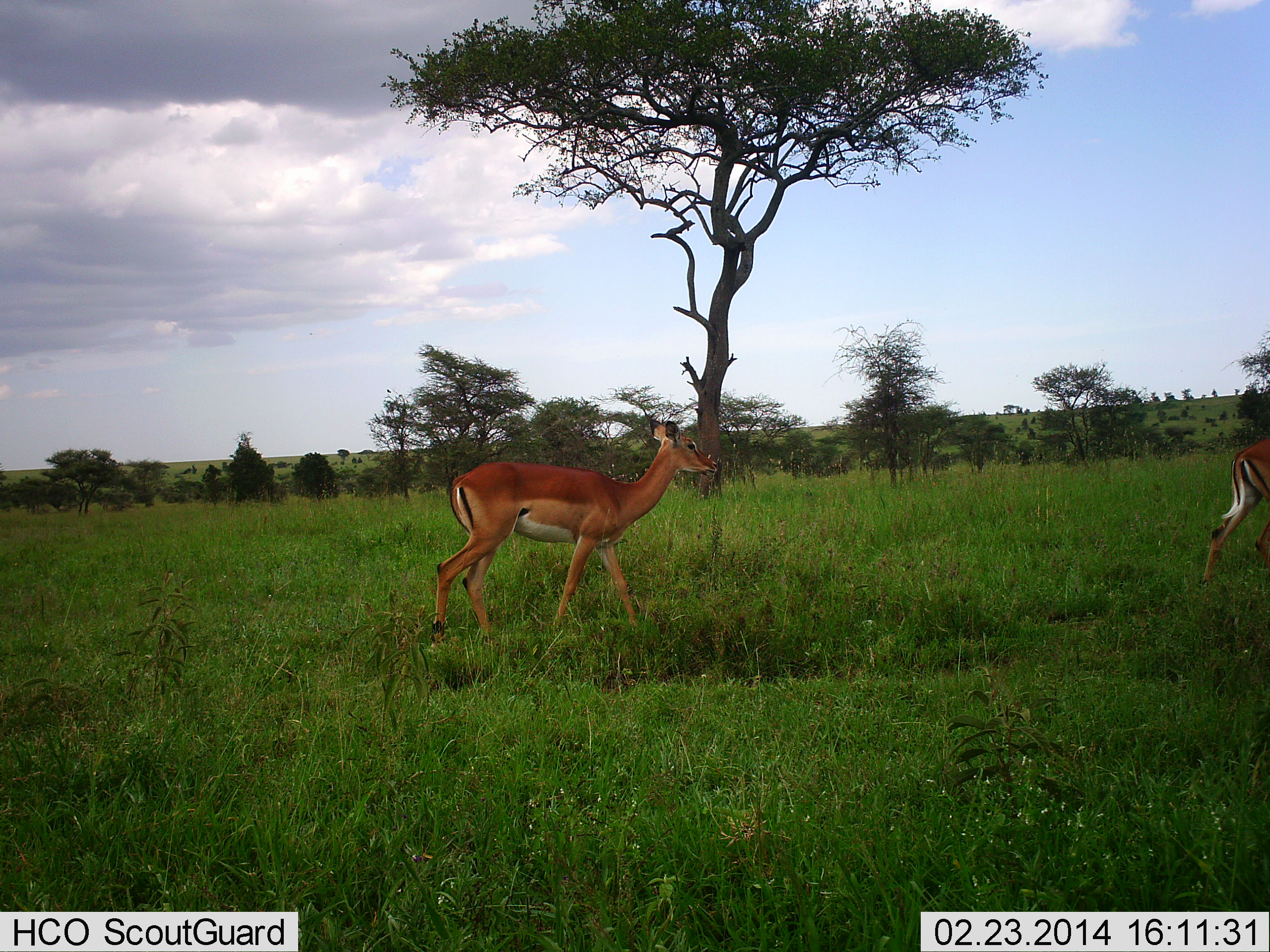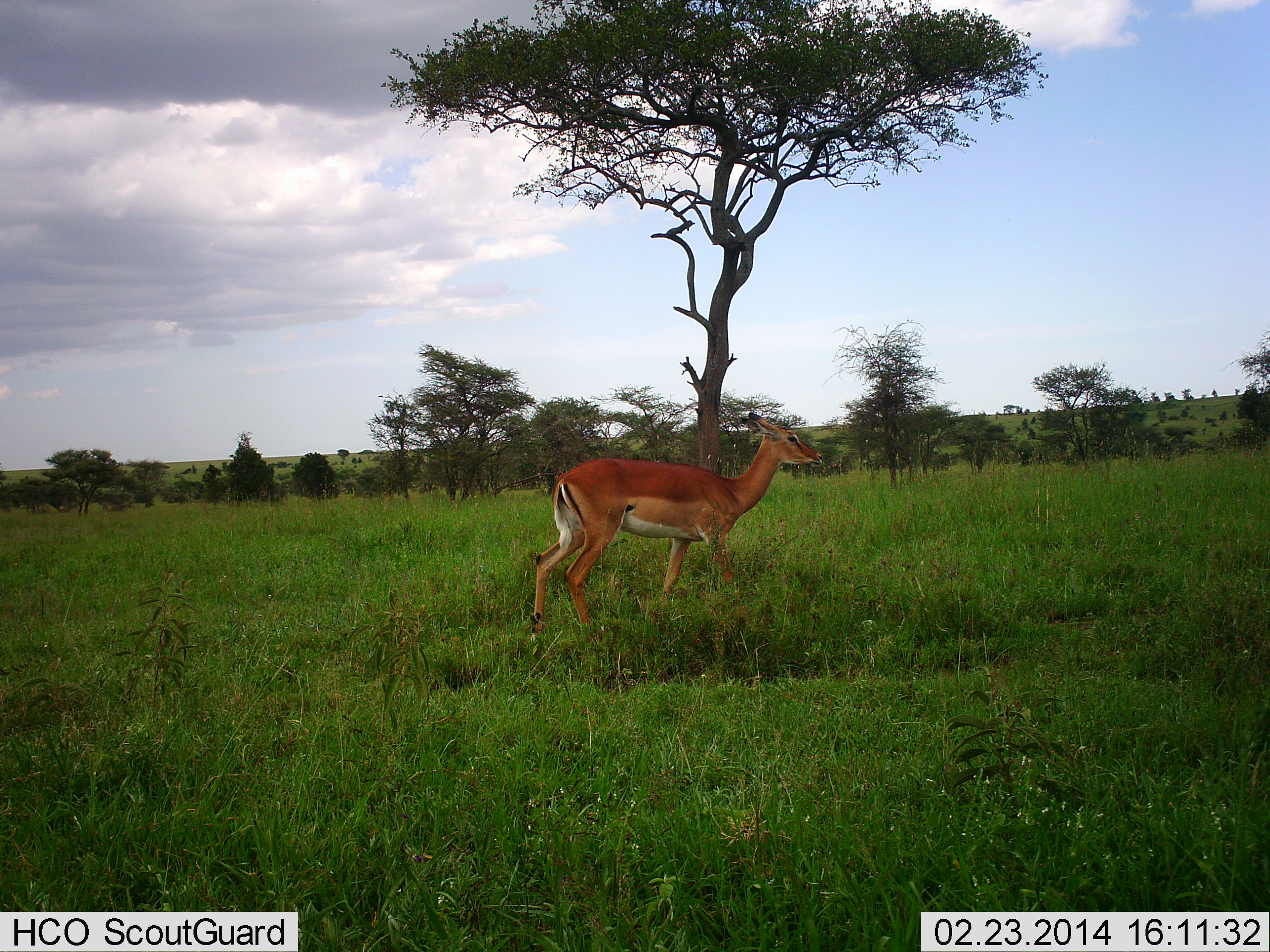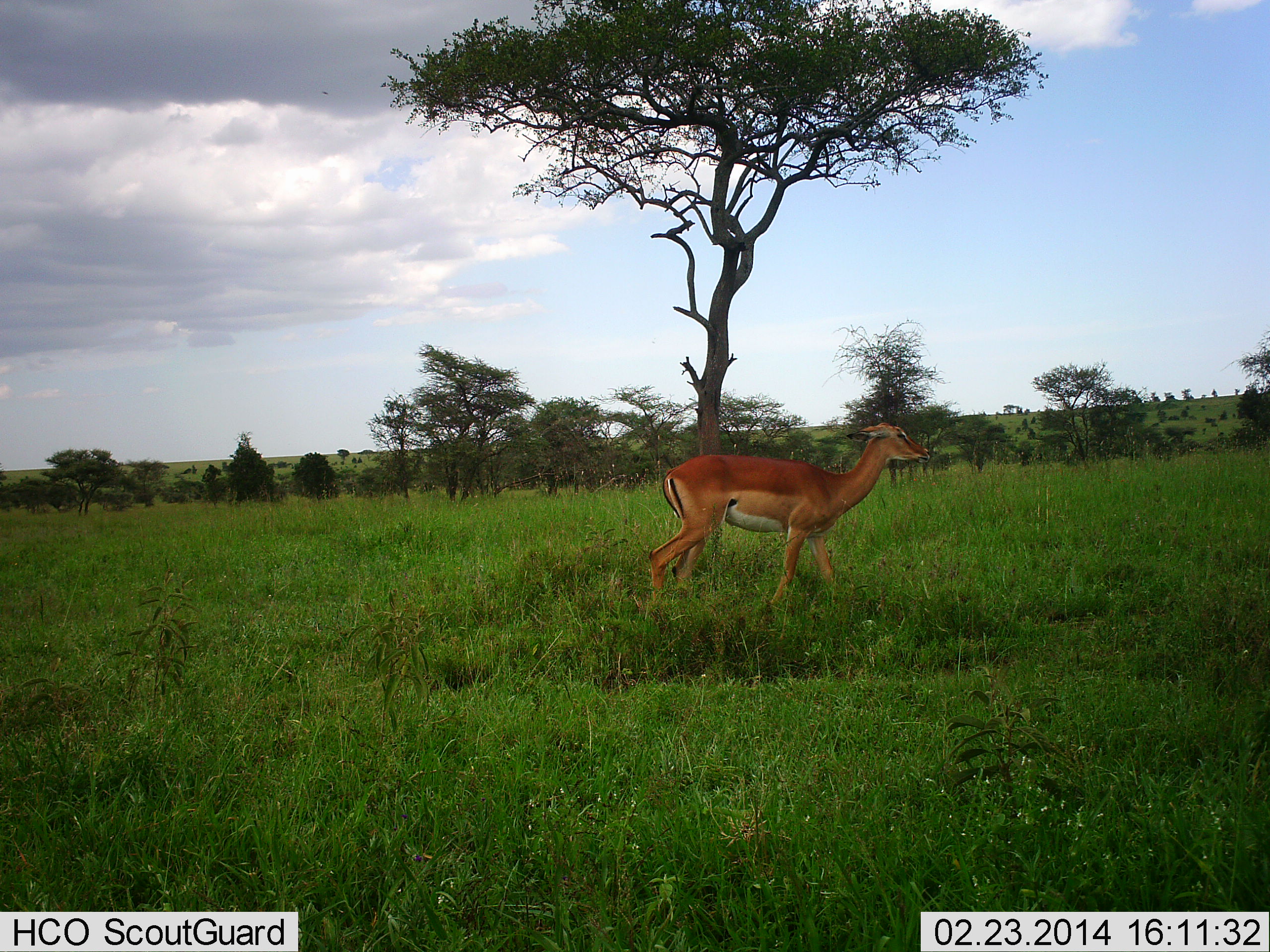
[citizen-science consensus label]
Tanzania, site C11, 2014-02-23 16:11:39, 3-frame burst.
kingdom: Animalia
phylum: Chordata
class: Mammalia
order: Artiodactyla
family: Bovidae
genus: Aepyceros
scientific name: Aepyceros melampus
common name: impala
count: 2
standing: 20%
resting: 0%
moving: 80%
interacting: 0%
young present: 0%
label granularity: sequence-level